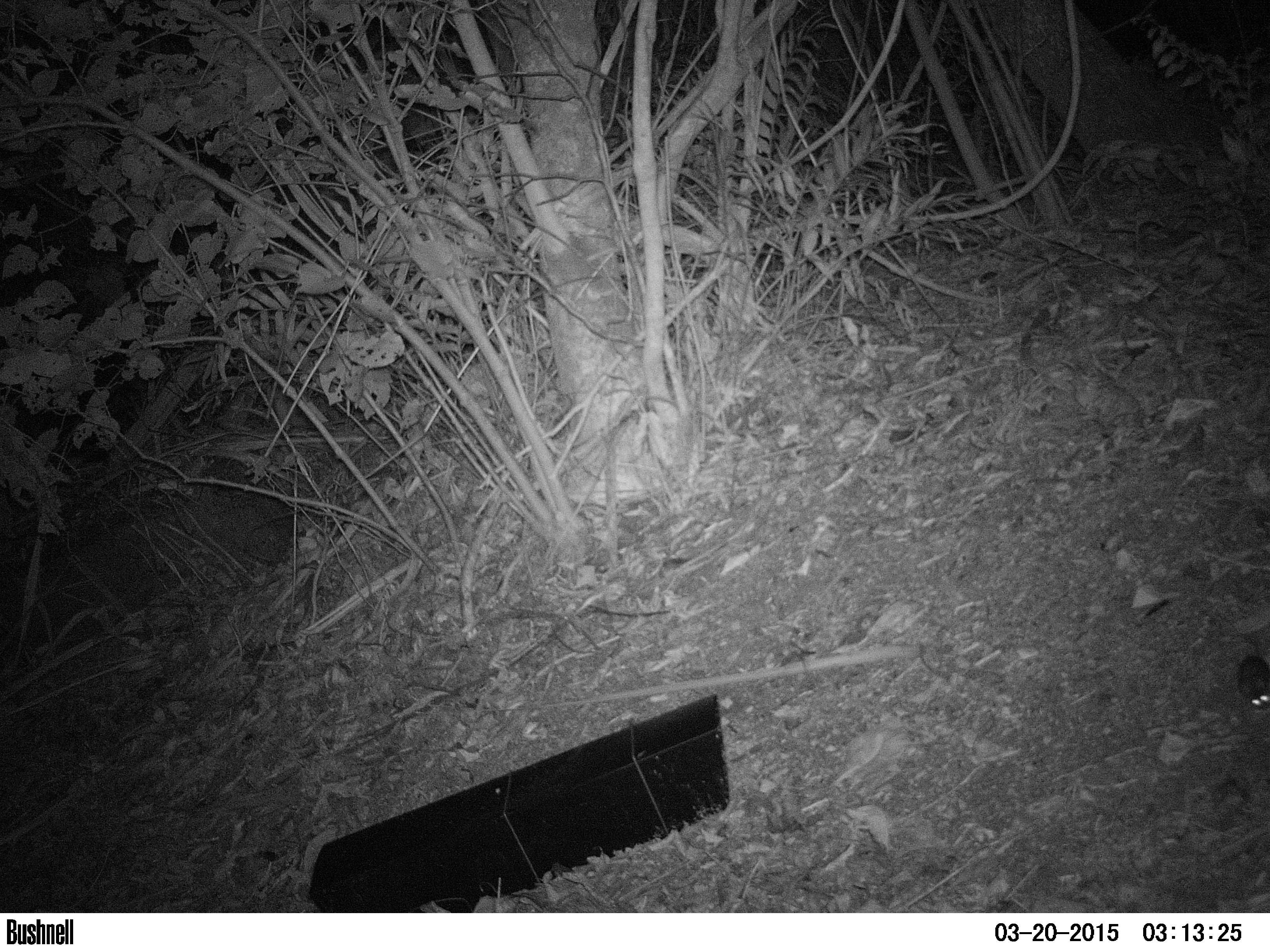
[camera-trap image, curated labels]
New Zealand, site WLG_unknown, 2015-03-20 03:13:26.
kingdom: Animalia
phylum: Chordata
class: Mammalia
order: Rodentia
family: Muridae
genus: Mus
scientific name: Mus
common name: mouse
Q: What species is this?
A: Mouse (Mus).